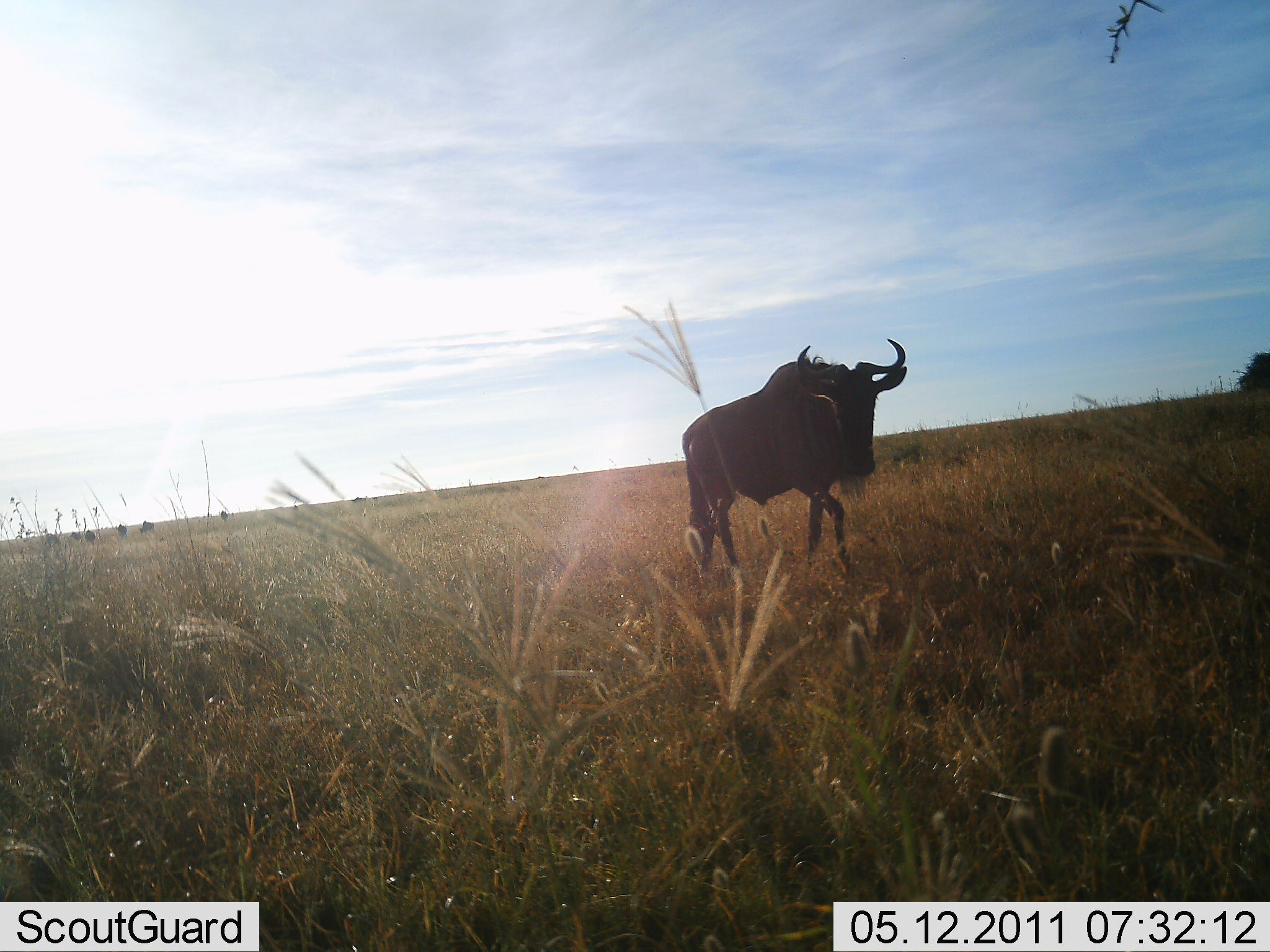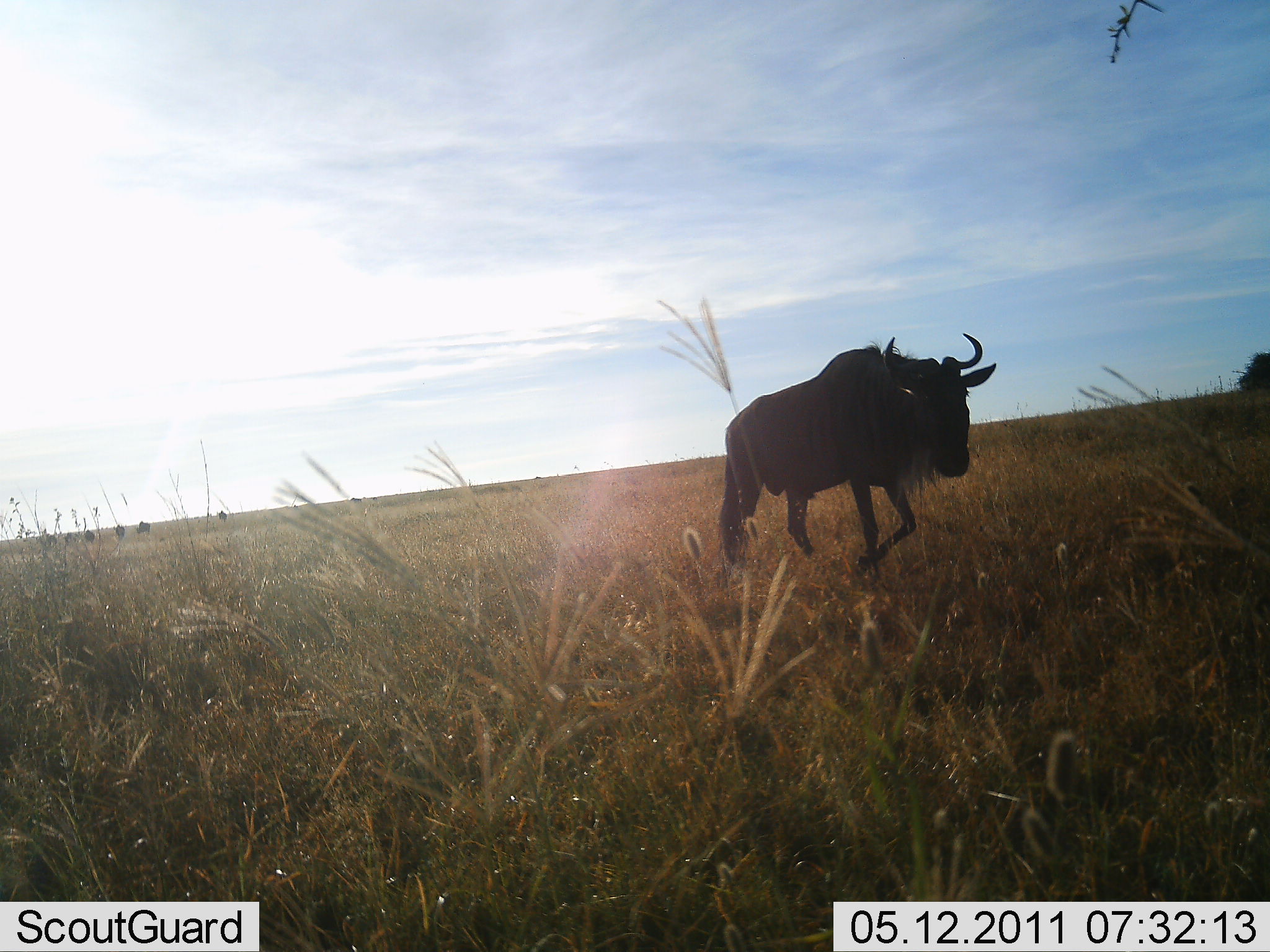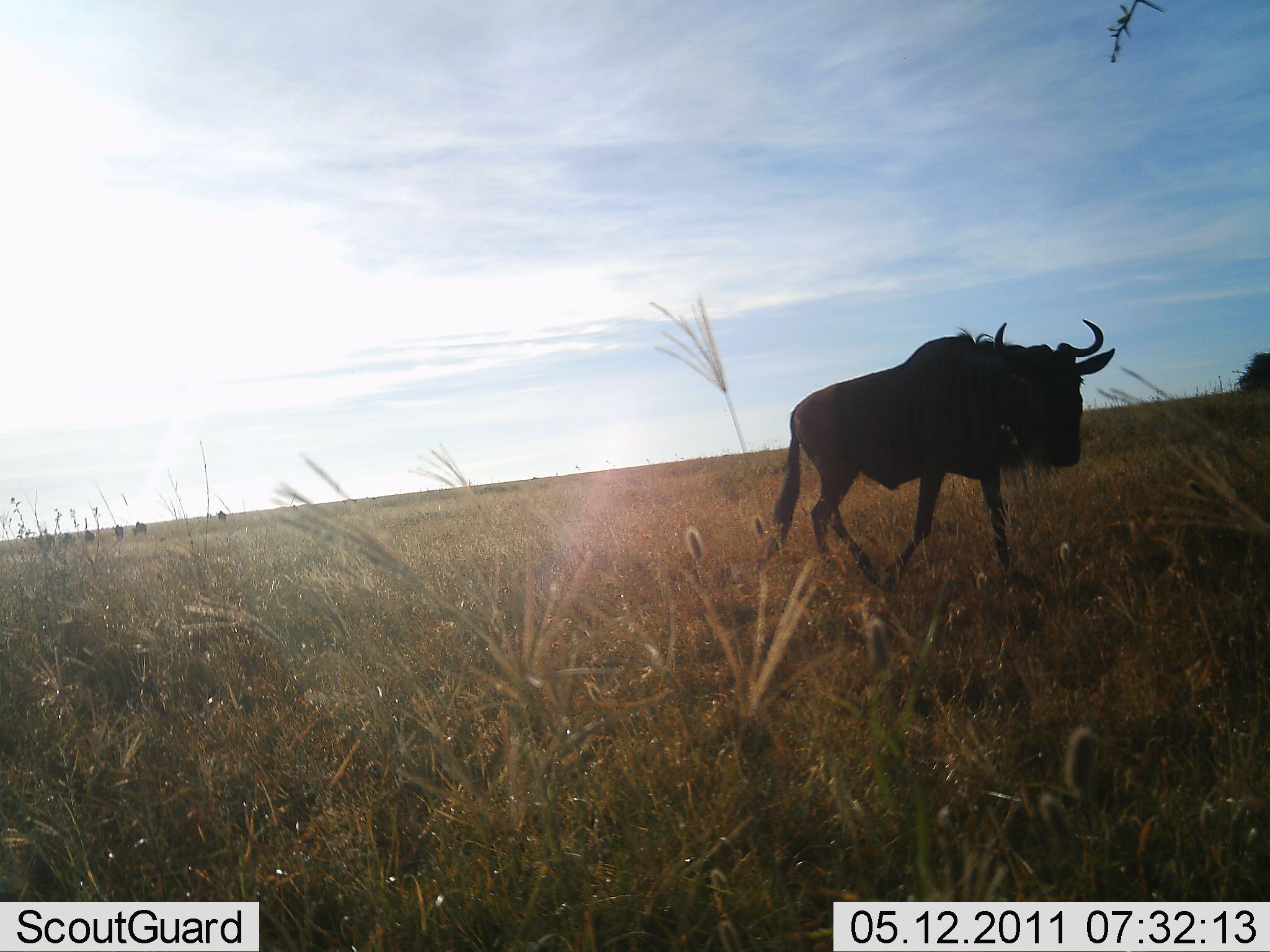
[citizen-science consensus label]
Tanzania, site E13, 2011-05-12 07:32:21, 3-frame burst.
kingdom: Animalia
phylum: Chordata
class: Mammalia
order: Artiodactyla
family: Bovidae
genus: Connochaetes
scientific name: Connochaetes taurinus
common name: blue wildebeest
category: wildebeest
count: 1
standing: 0%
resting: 0%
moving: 100%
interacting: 0%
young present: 0%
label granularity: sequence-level